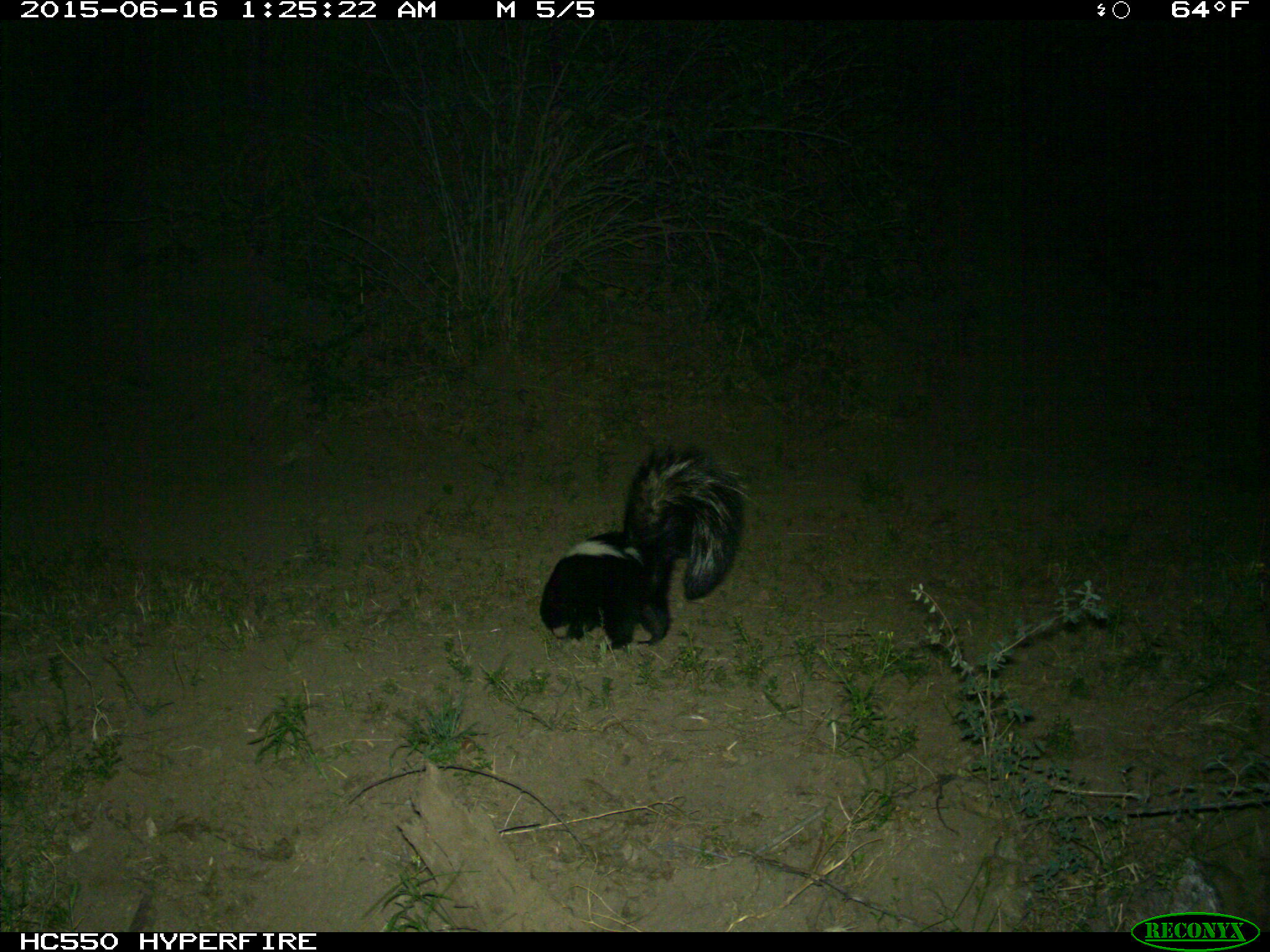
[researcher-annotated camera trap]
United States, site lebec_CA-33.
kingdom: Animalia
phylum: Chordata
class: Mammalia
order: Carnivora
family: Mephitidae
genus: Mephitis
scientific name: Mephitis mephitis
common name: striped skunk